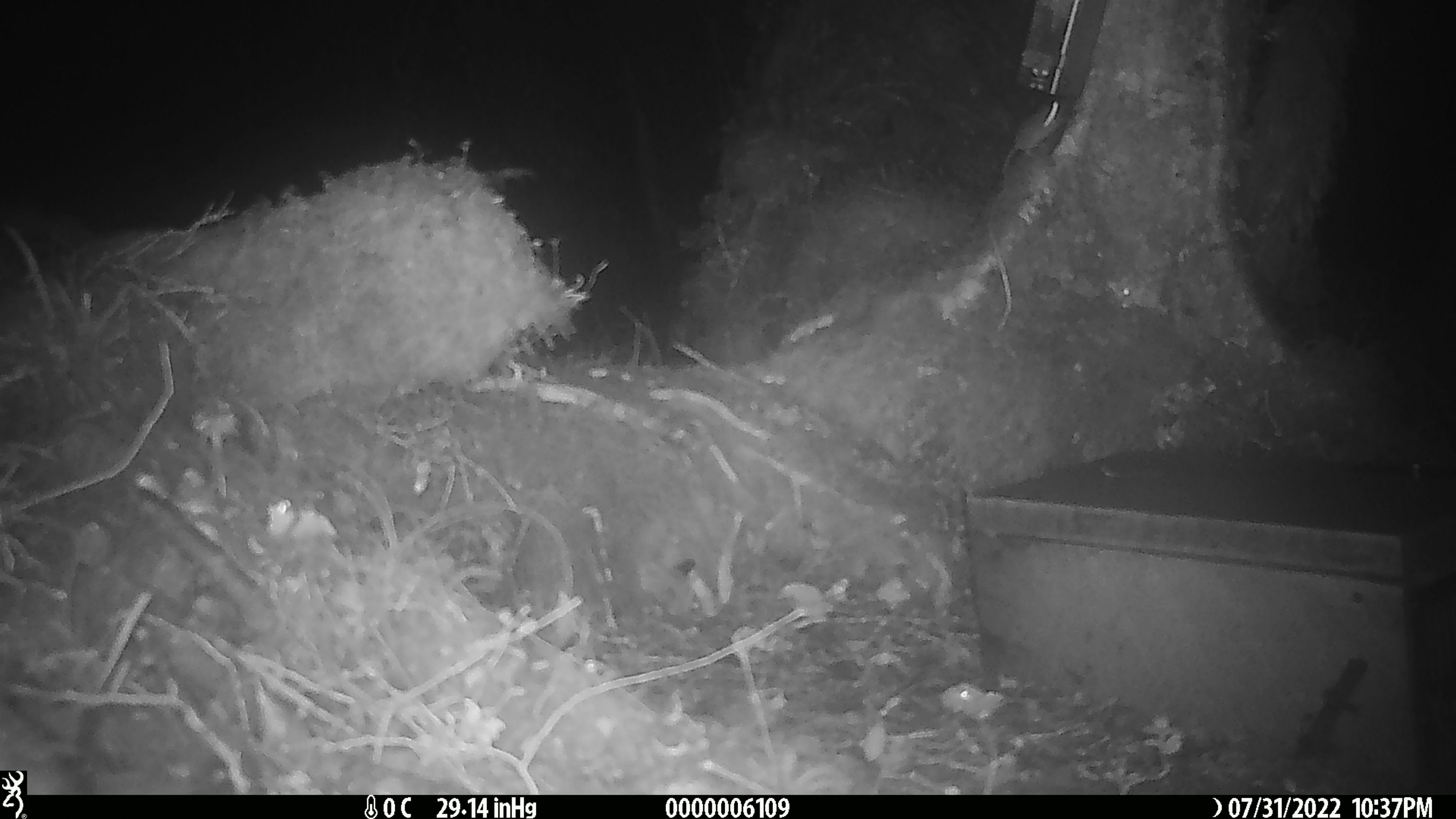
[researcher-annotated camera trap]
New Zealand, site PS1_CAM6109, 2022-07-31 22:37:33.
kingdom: Animalia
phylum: Chordata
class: Mammalia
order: Rodentia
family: Muridae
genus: Mus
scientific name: Mus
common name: mouse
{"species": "mouse (Mus)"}